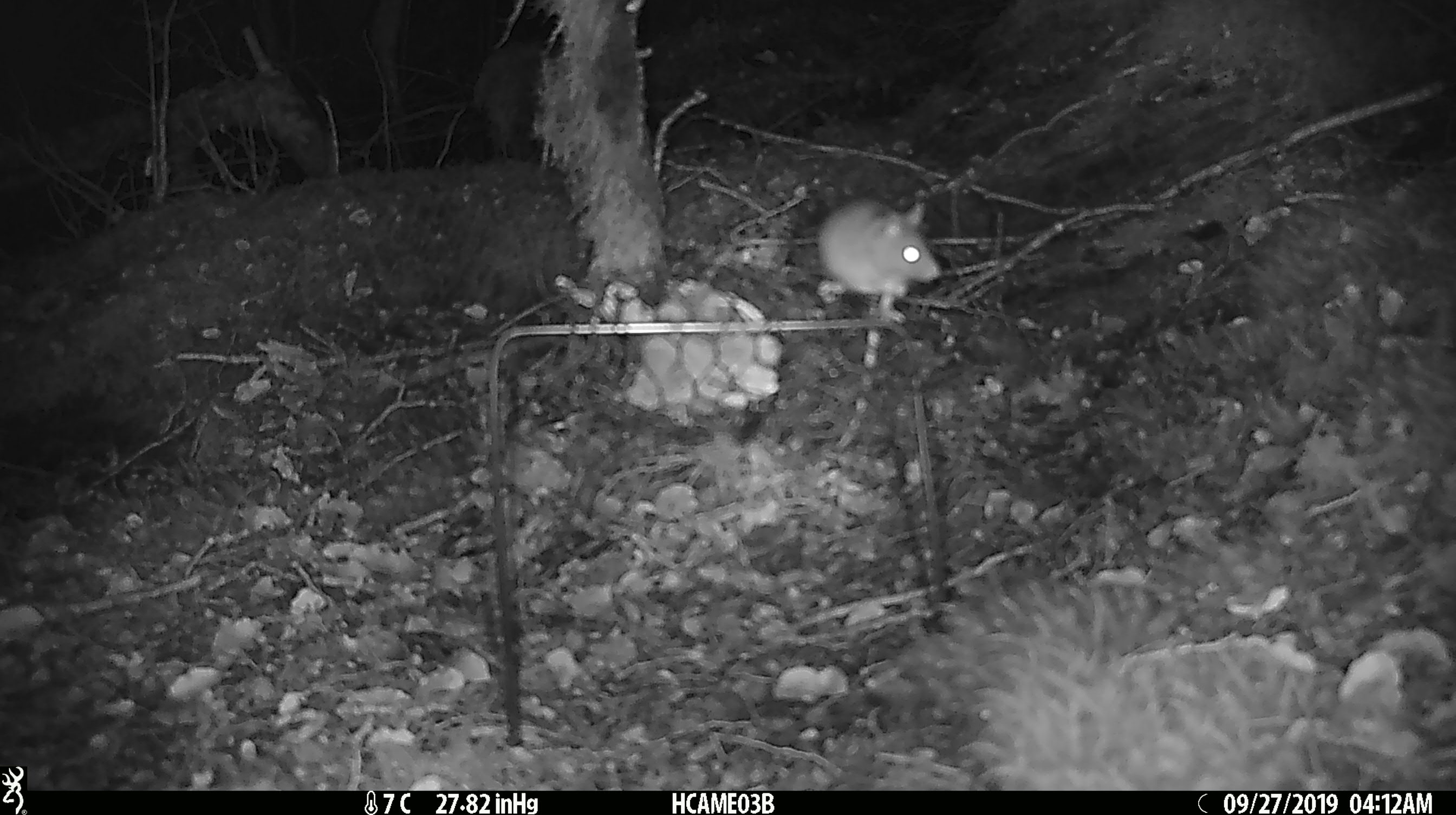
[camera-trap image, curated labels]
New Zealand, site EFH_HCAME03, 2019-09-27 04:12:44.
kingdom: Animalia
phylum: Chordata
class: Mammalia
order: Rodentia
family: Muridae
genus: Mus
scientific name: Mus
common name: mouse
Mouse (Mus).